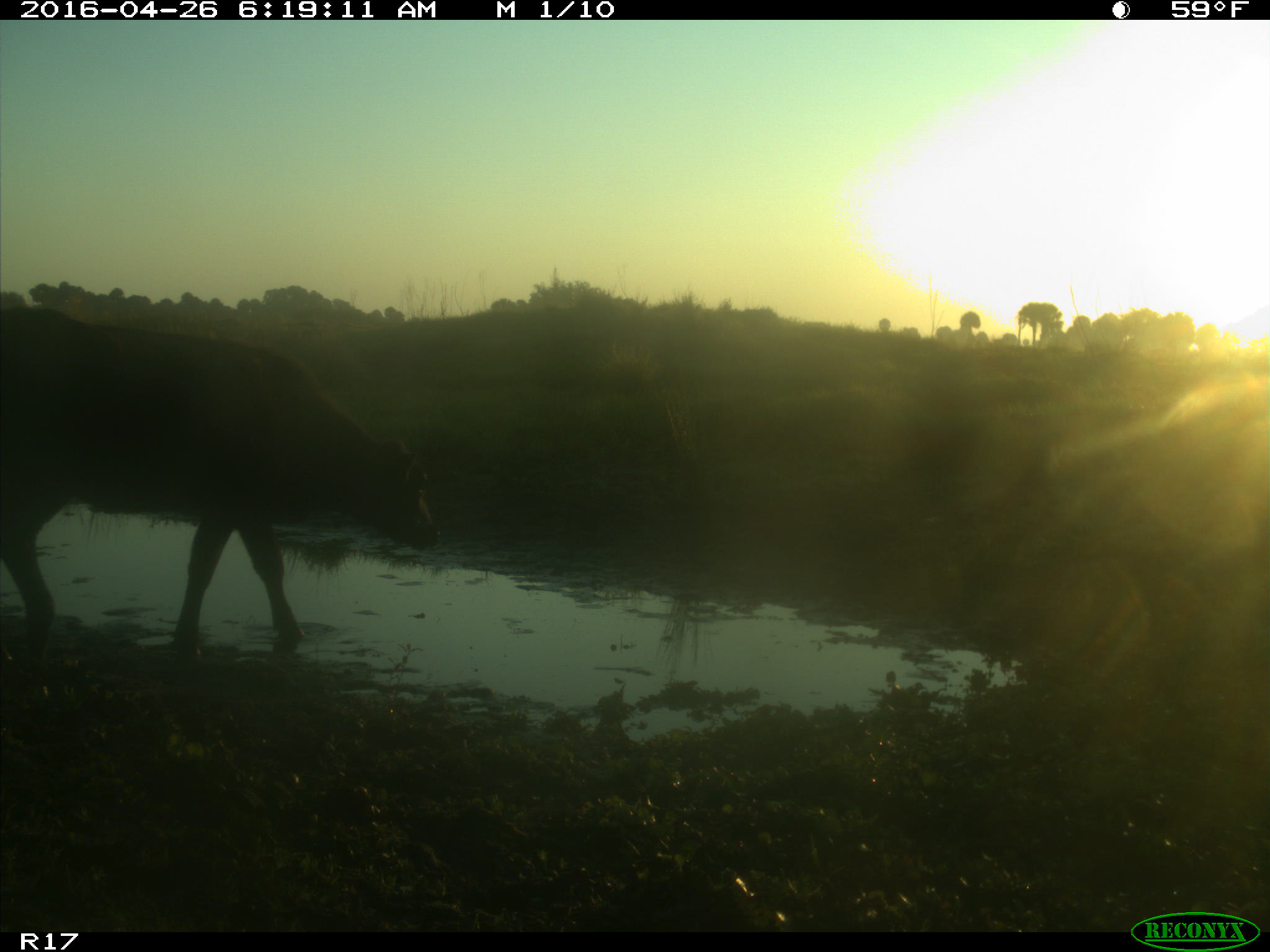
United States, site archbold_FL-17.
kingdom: Animalia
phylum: Chordata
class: Mammalia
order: Artiodactyla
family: Bovidae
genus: Bos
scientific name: Bos taurus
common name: domestic cow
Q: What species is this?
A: Bos taurus (domestic cow).